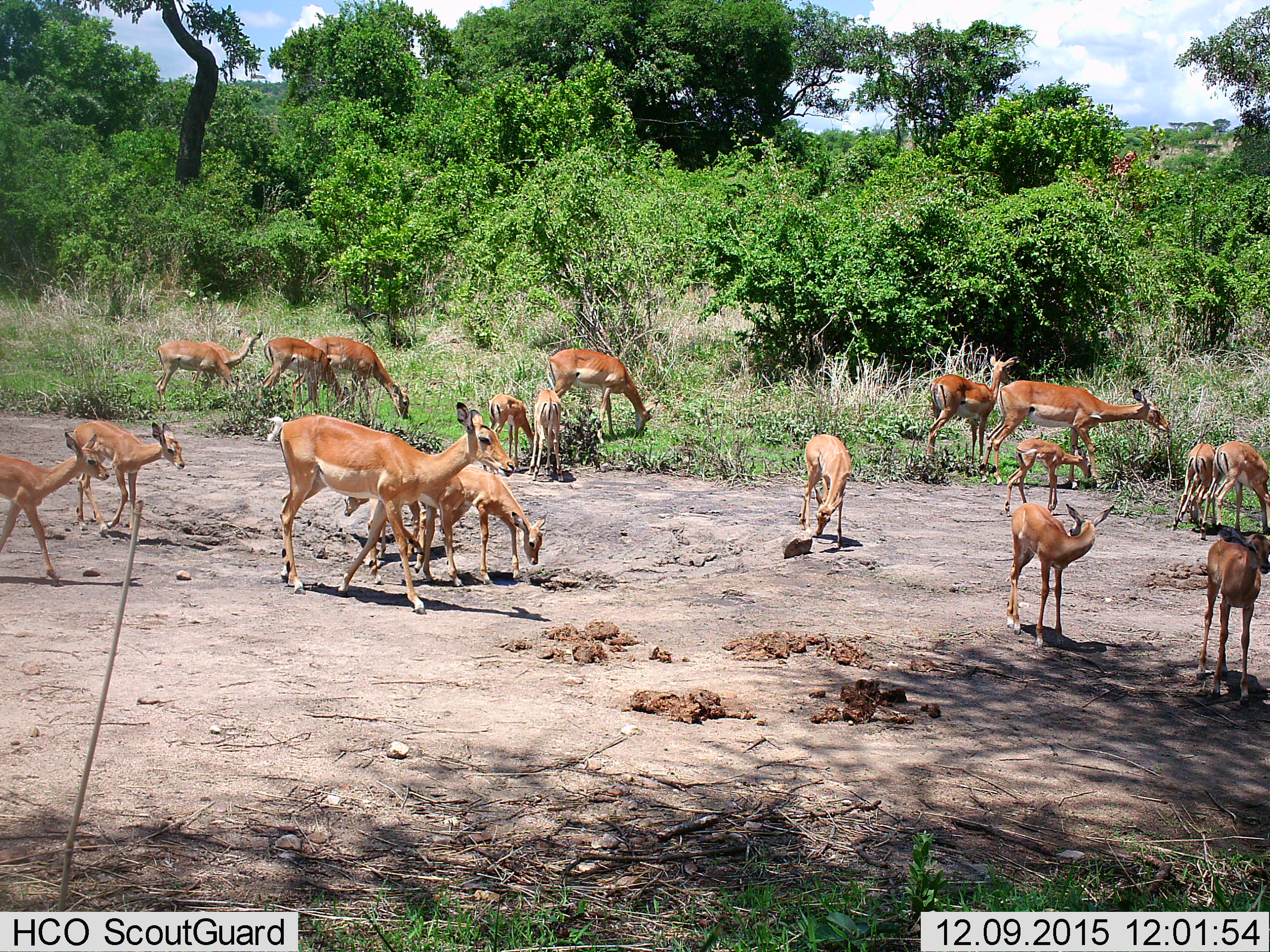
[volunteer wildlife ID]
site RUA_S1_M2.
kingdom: Animalia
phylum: Chordata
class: Mammalia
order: Artiodactyla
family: Bovidae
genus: Aepyceros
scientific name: Aepyceros melampus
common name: impala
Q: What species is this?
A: Impala (Aepyceros melampus).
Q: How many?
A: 11-50.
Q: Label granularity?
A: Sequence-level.